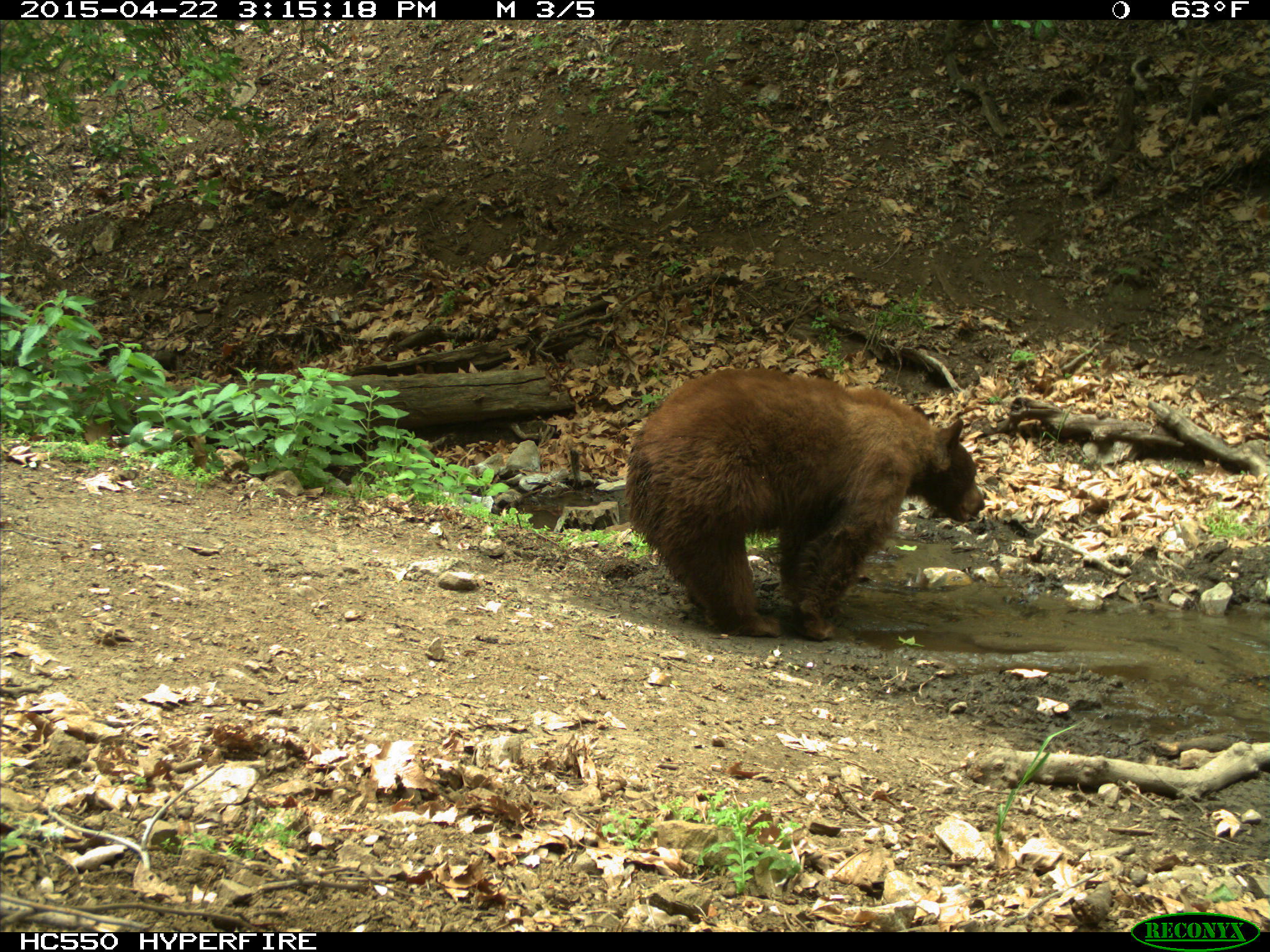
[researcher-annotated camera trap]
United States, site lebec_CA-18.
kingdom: Animalia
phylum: Chordata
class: Mammalia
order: Carnivora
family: Ursidae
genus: Ursus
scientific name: Ursus americanus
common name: american black bear